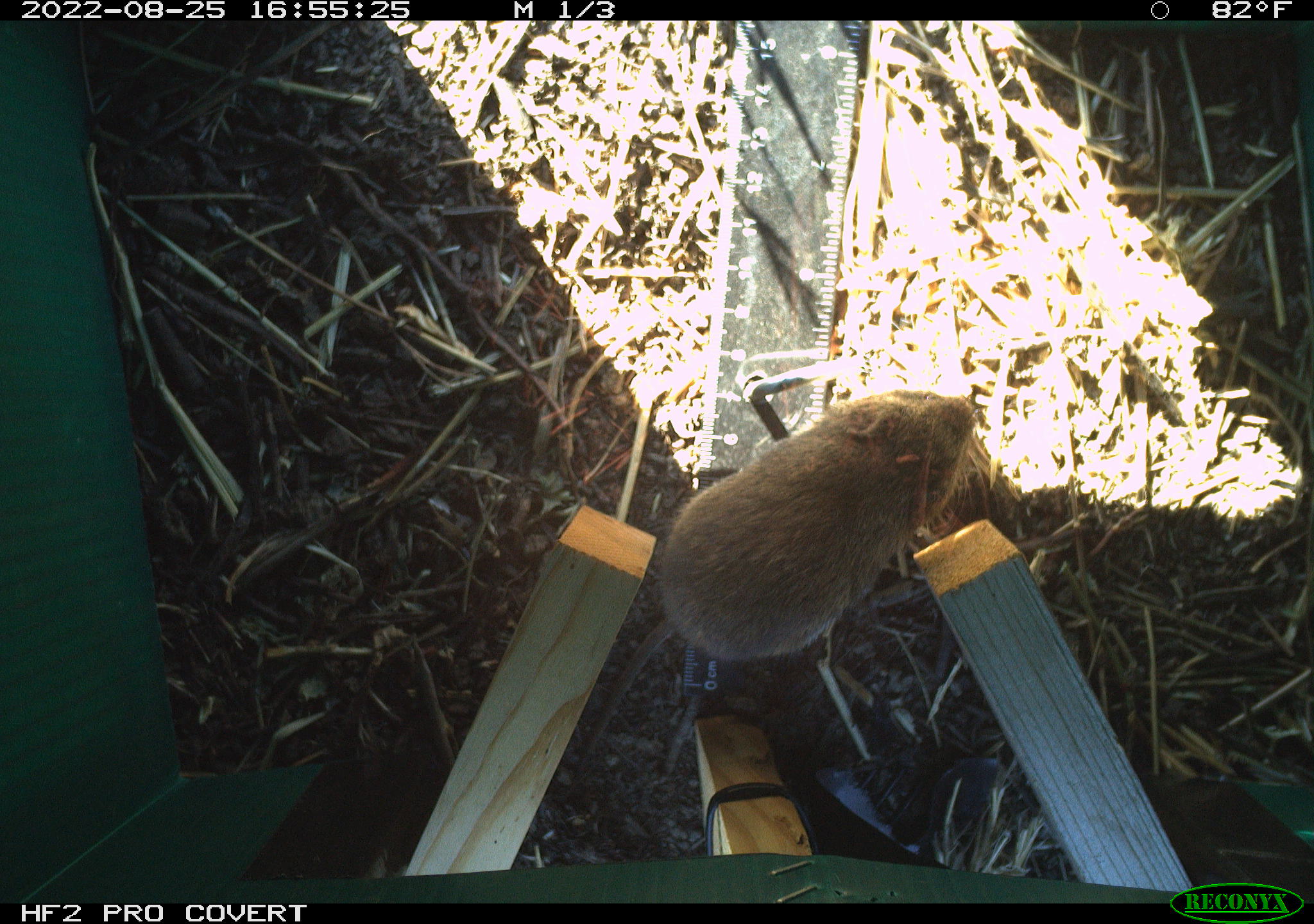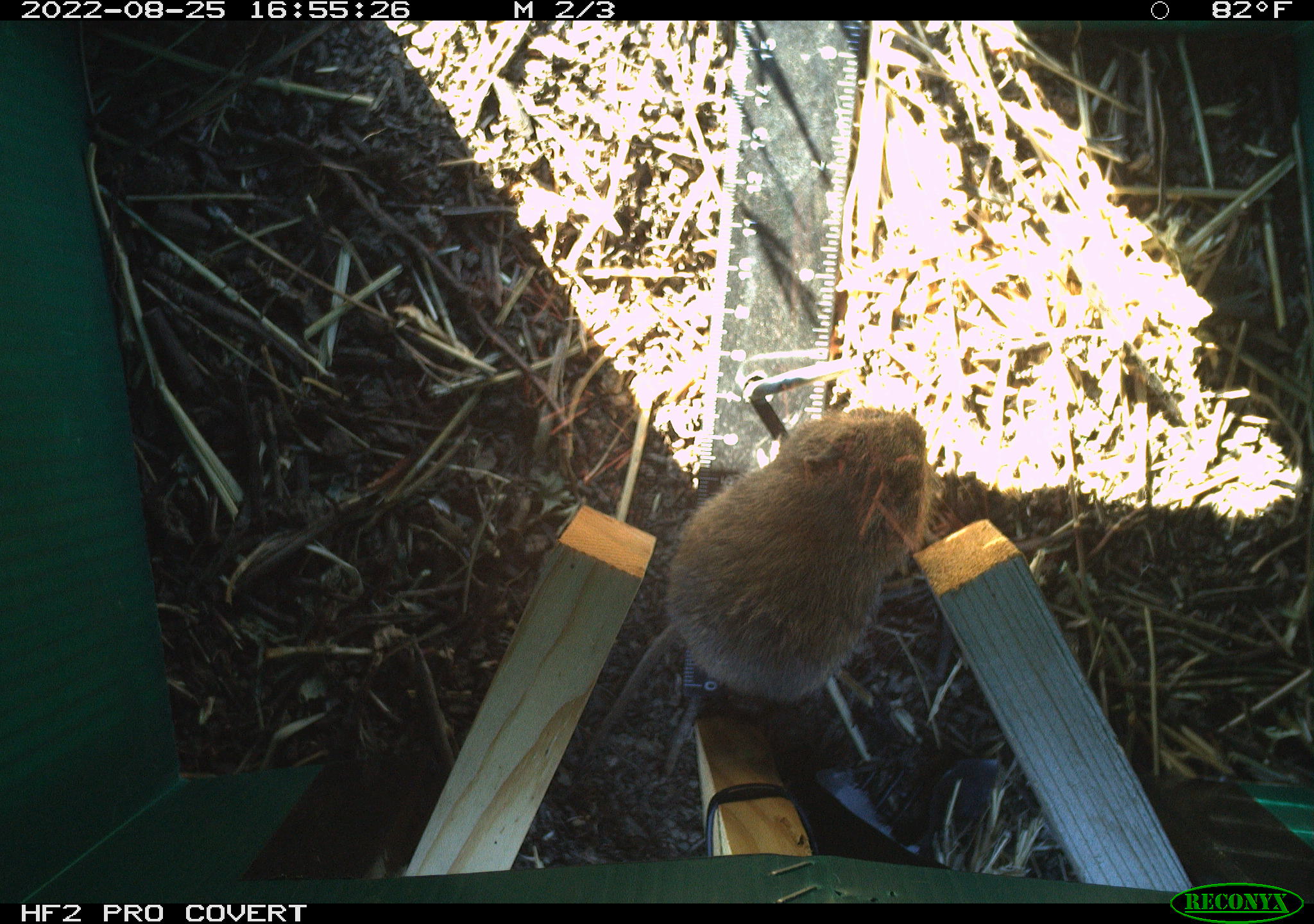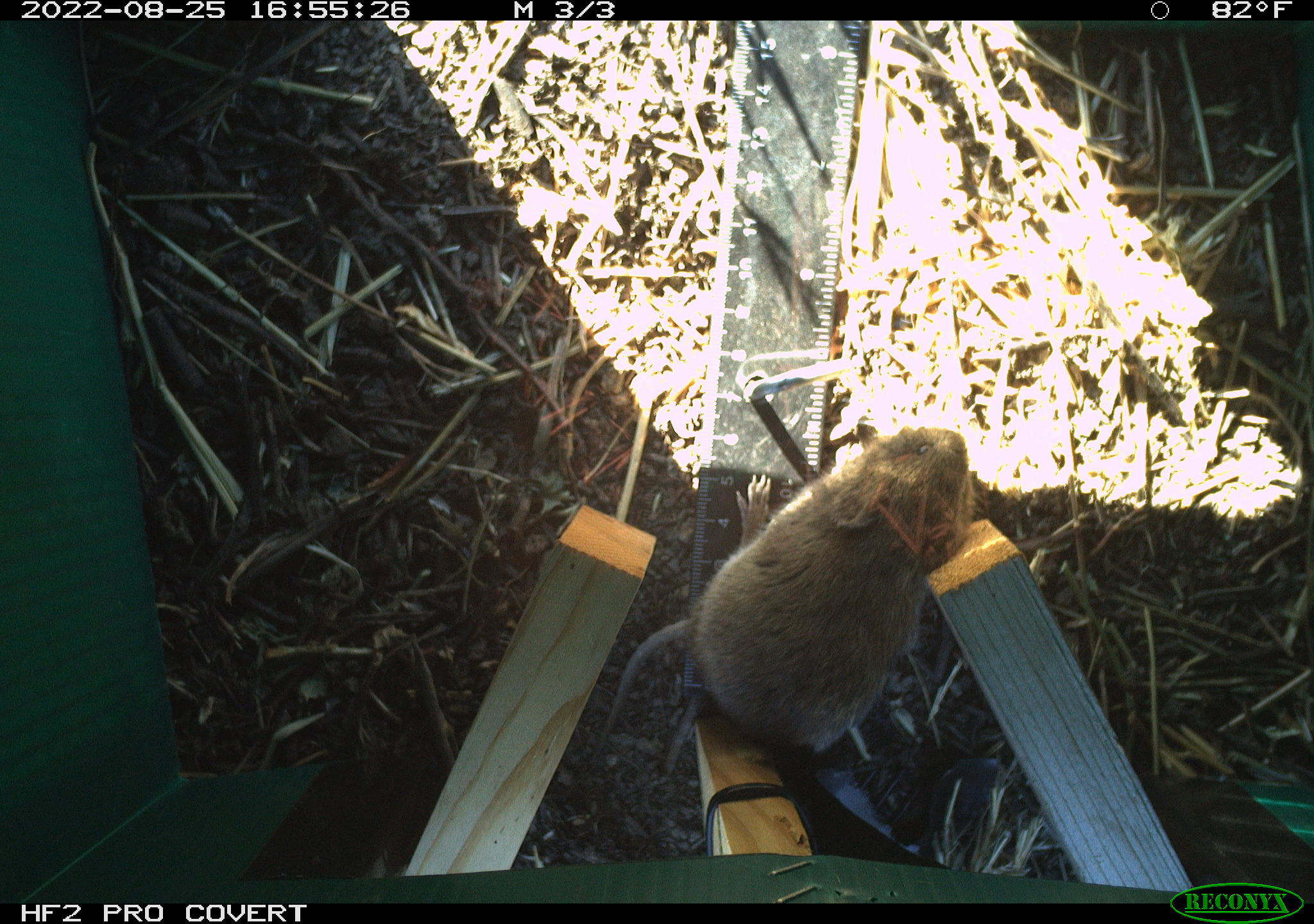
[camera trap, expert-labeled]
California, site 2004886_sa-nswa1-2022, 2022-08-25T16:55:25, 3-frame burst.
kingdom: Animalia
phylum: Chordata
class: Mammalia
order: Rodentia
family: Cricetidae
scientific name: Cricetidae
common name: hamsters, voles, lemmings, and allies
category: cricetidae family